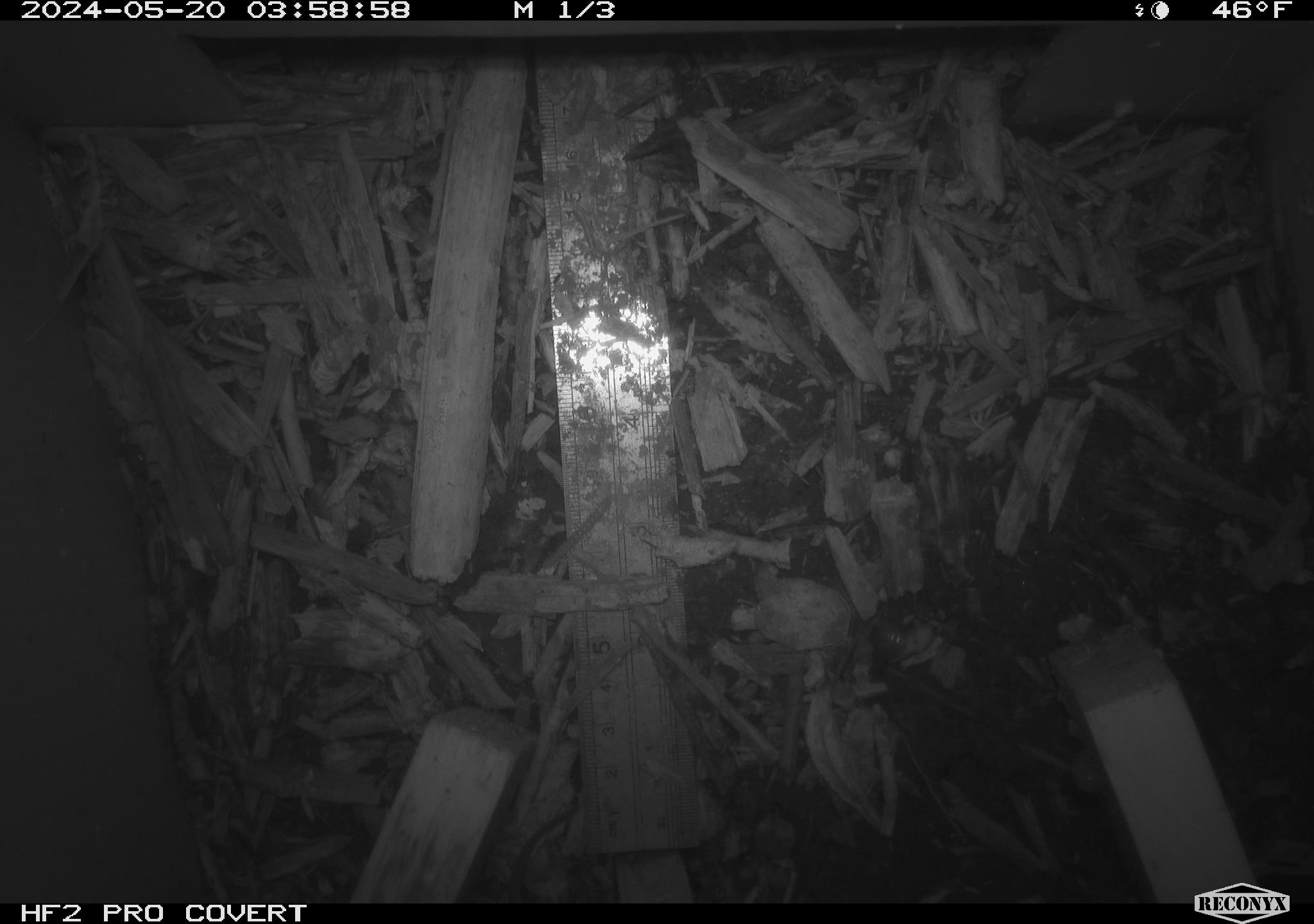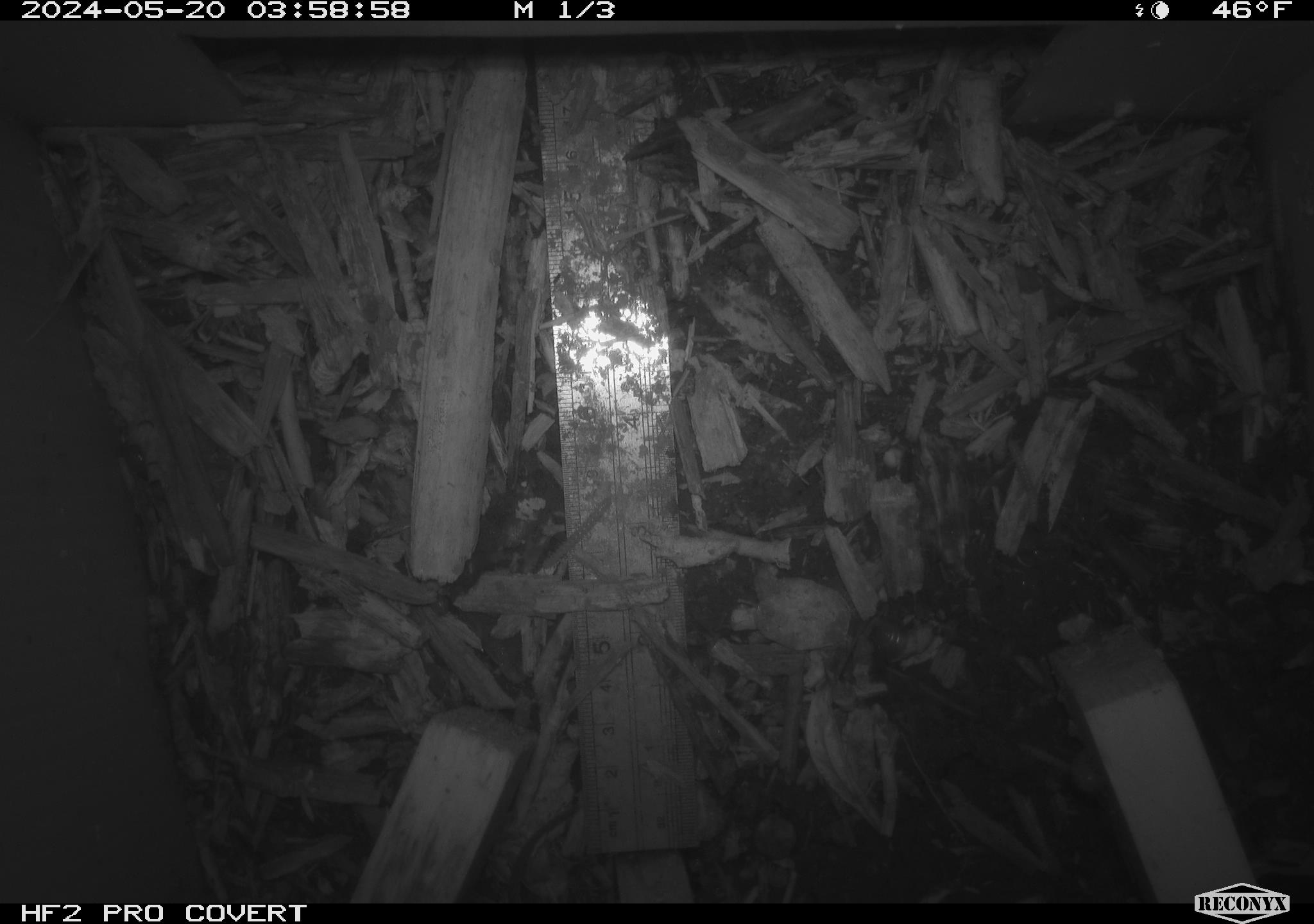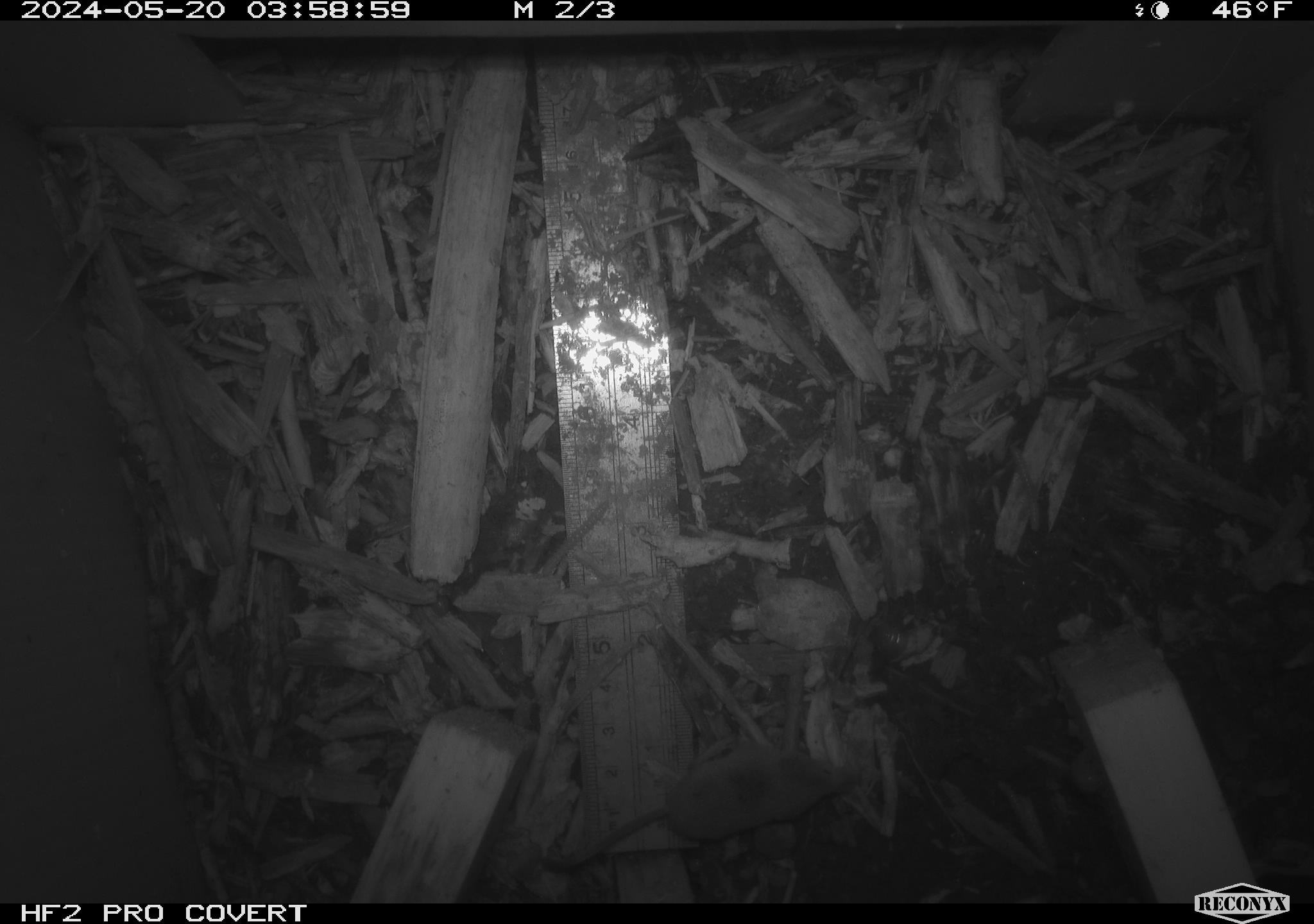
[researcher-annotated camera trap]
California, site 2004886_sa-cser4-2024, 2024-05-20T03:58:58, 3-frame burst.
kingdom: Animalia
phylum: Chordata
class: Mammalia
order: Eulipotyphla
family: Soricidae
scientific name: Soricidae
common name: shrews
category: soricidae family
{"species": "soricidae family (shrews) (Soricidae)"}